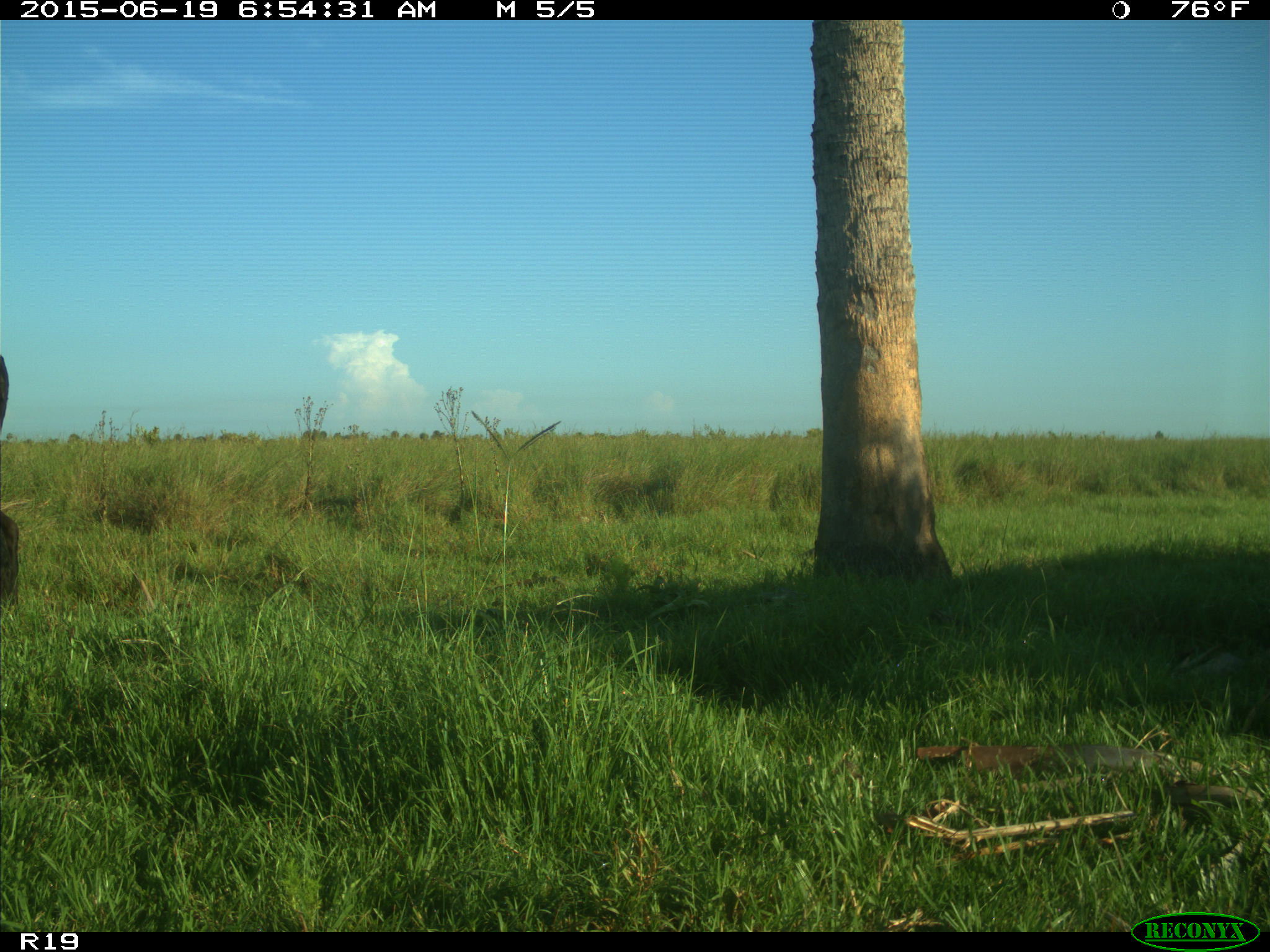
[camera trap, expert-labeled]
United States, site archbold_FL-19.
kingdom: Animalia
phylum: Chordata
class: Mammalia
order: Artiodactyla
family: Bovidae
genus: Bos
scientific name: Bos taurus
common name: domestic cow